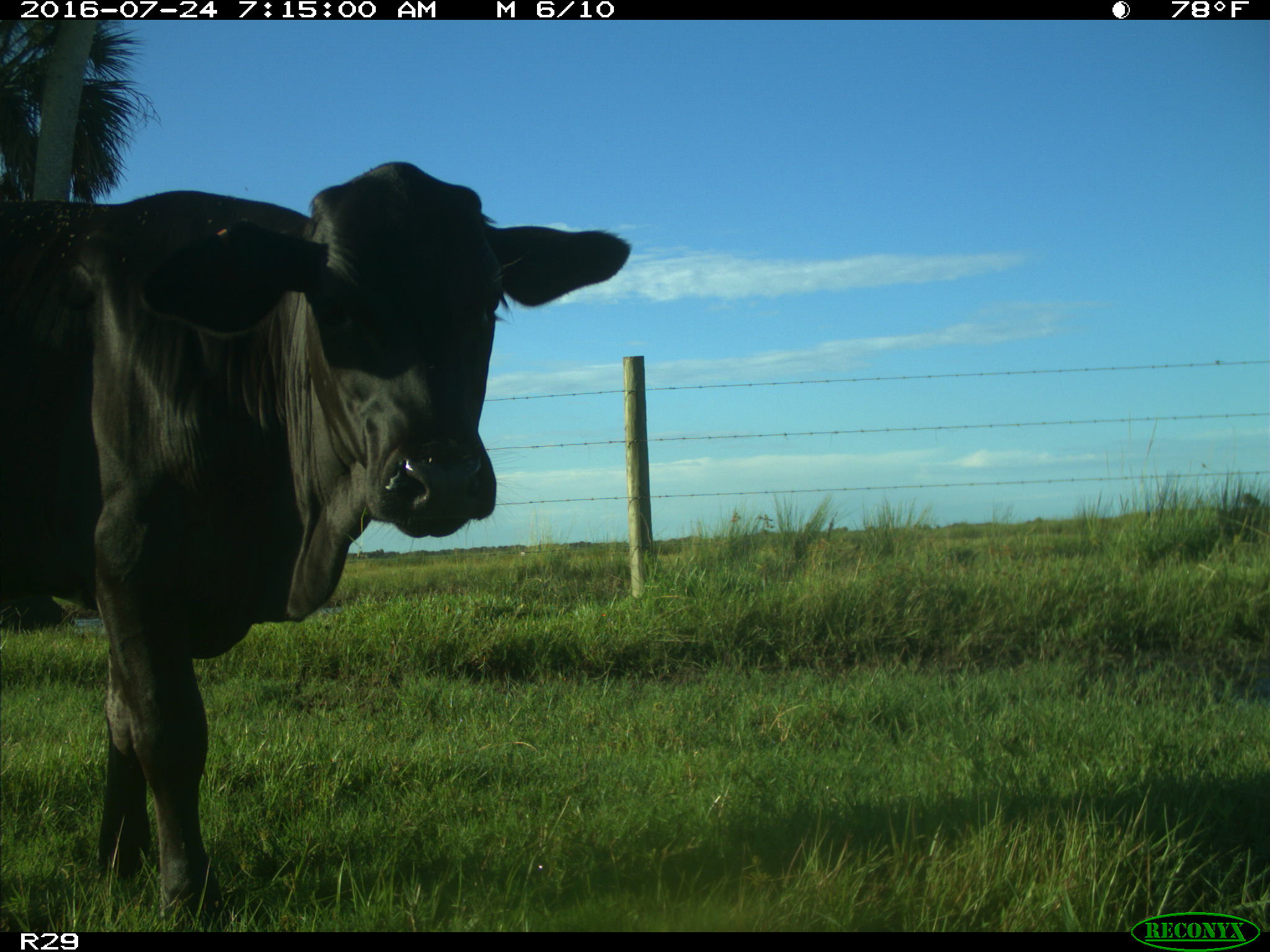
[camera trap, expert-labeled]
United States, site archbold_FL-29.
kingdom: Animalia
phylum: Chordata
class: Mammalia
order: Artiodactyla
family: Bovidae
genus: Bos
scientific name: Bos taurus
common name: domestic cow